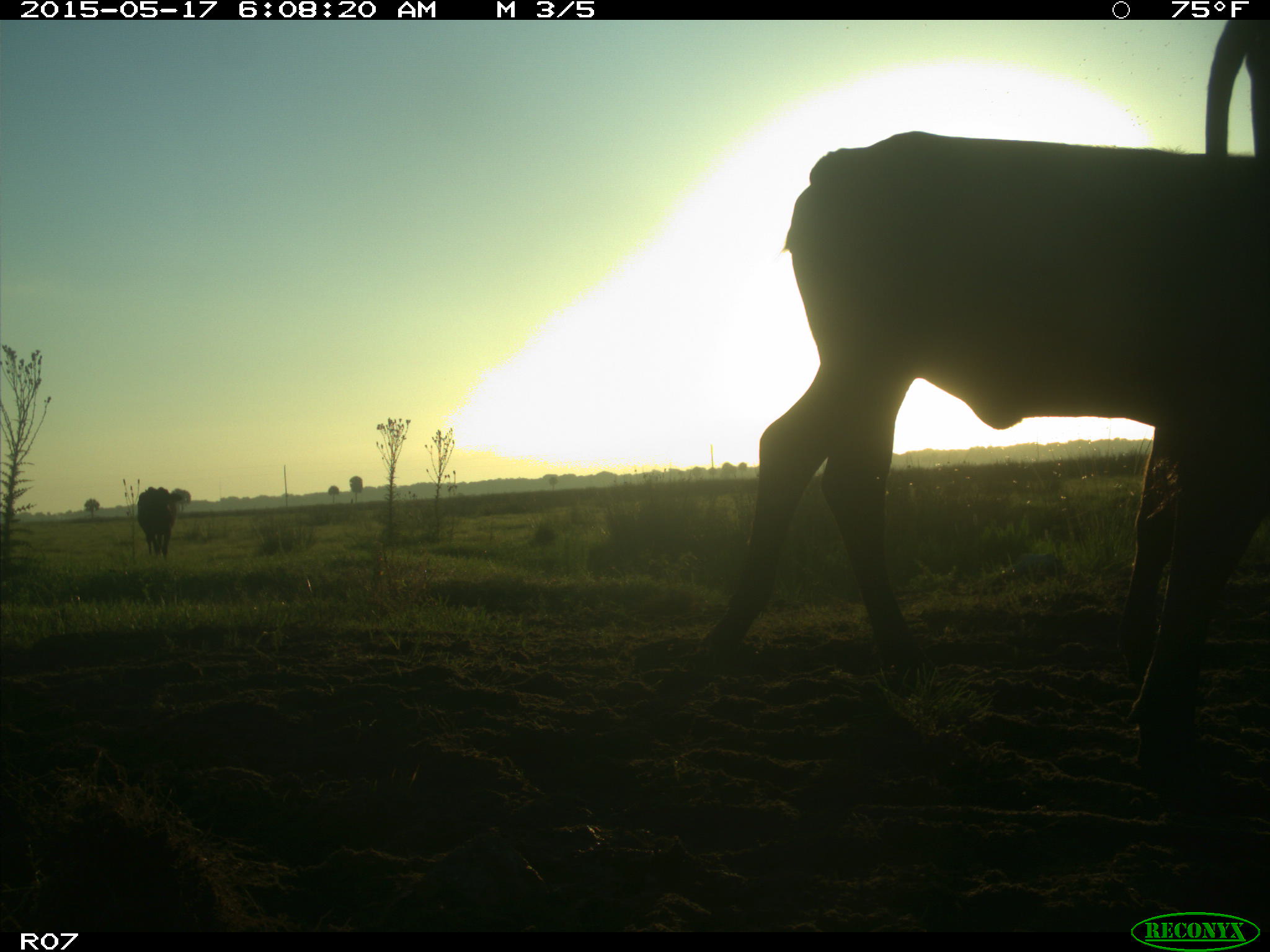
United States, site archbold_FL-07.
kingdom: Animalia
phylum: Chordata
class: Mammalia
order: Artiodactyla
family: Bovidae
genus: Bos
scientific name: Bos taurus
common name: domestic cow